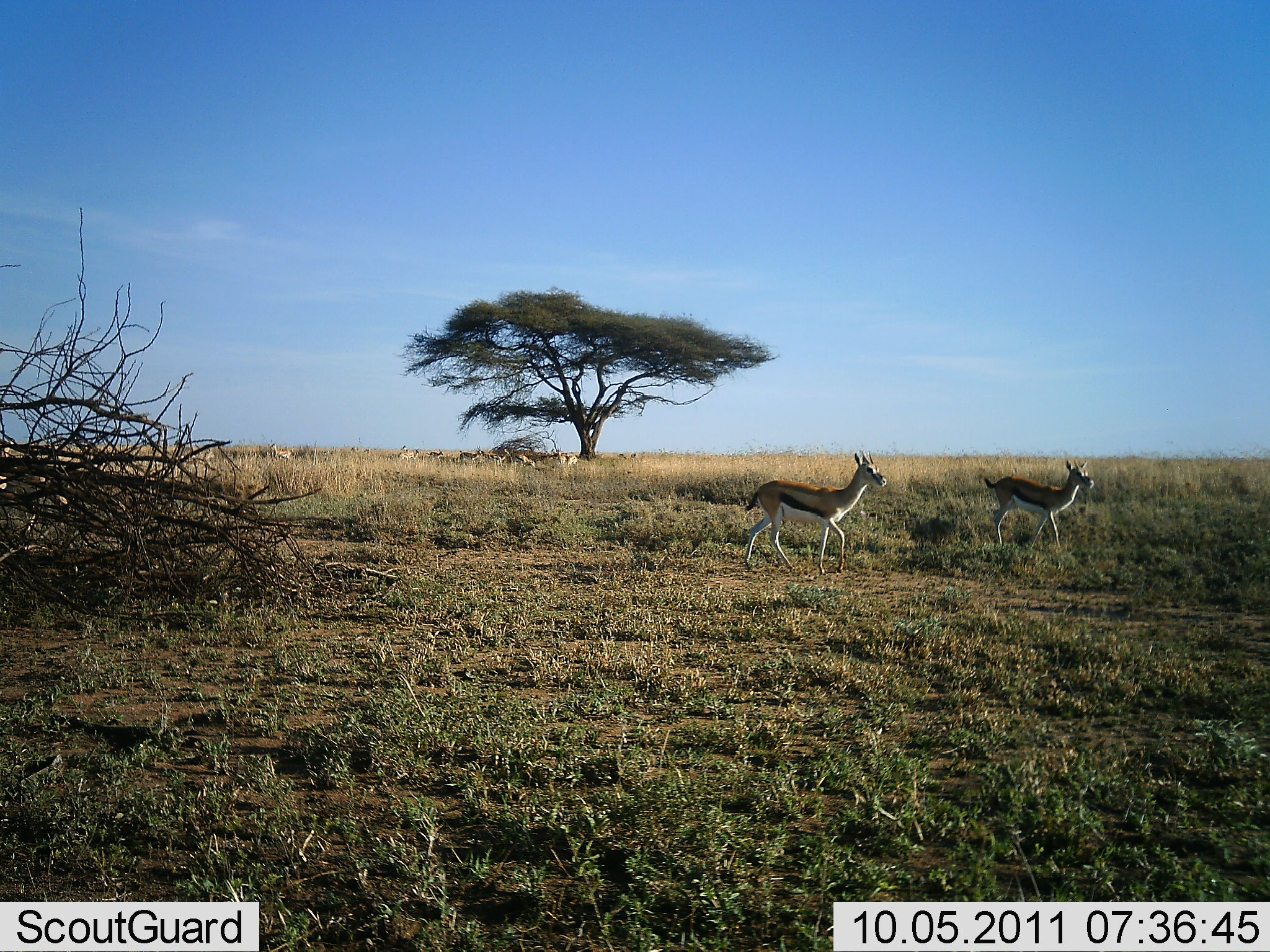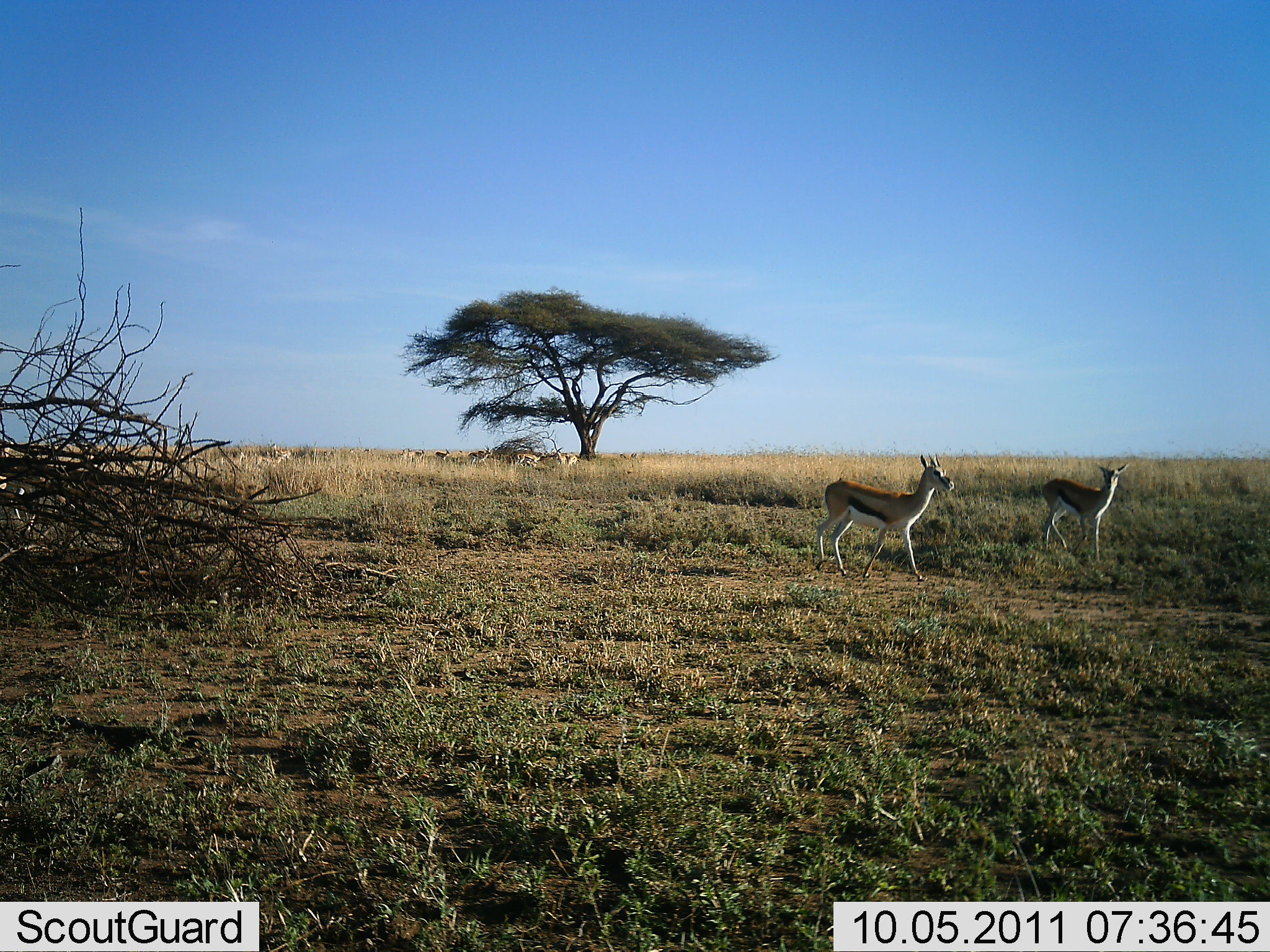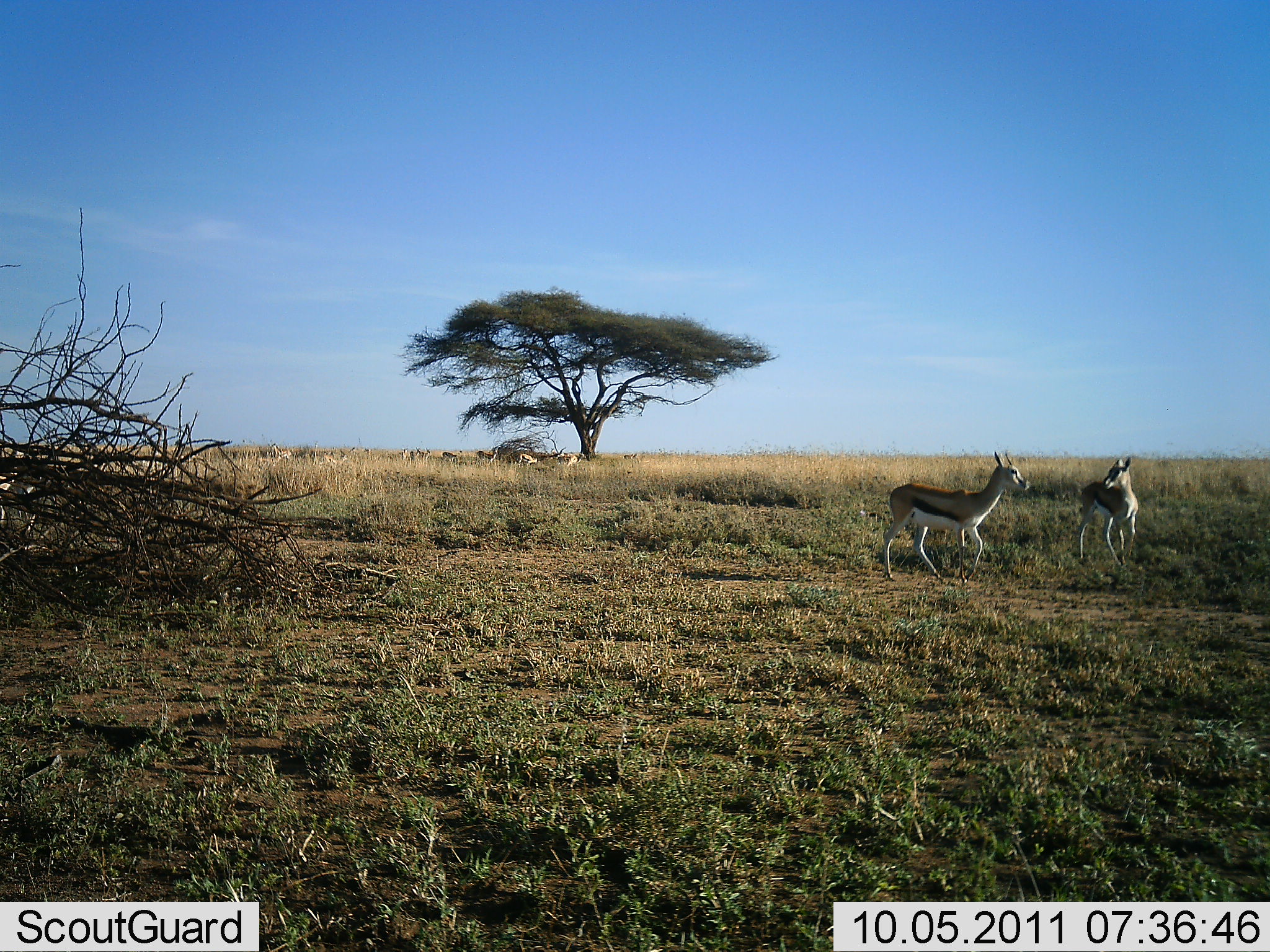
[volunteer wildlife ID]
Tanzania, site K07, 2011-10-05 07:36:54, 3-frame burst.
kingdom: Animalia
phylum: Chordata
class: Mammalia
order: Artiodactyla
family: Bovidae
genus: Eudorcas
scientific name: Eudorcas thomsonii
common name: thomson's gazelle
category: gazellethomsons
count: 11-50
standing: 15%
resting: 0%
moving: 85%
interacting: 8%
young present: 0%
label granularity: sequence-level